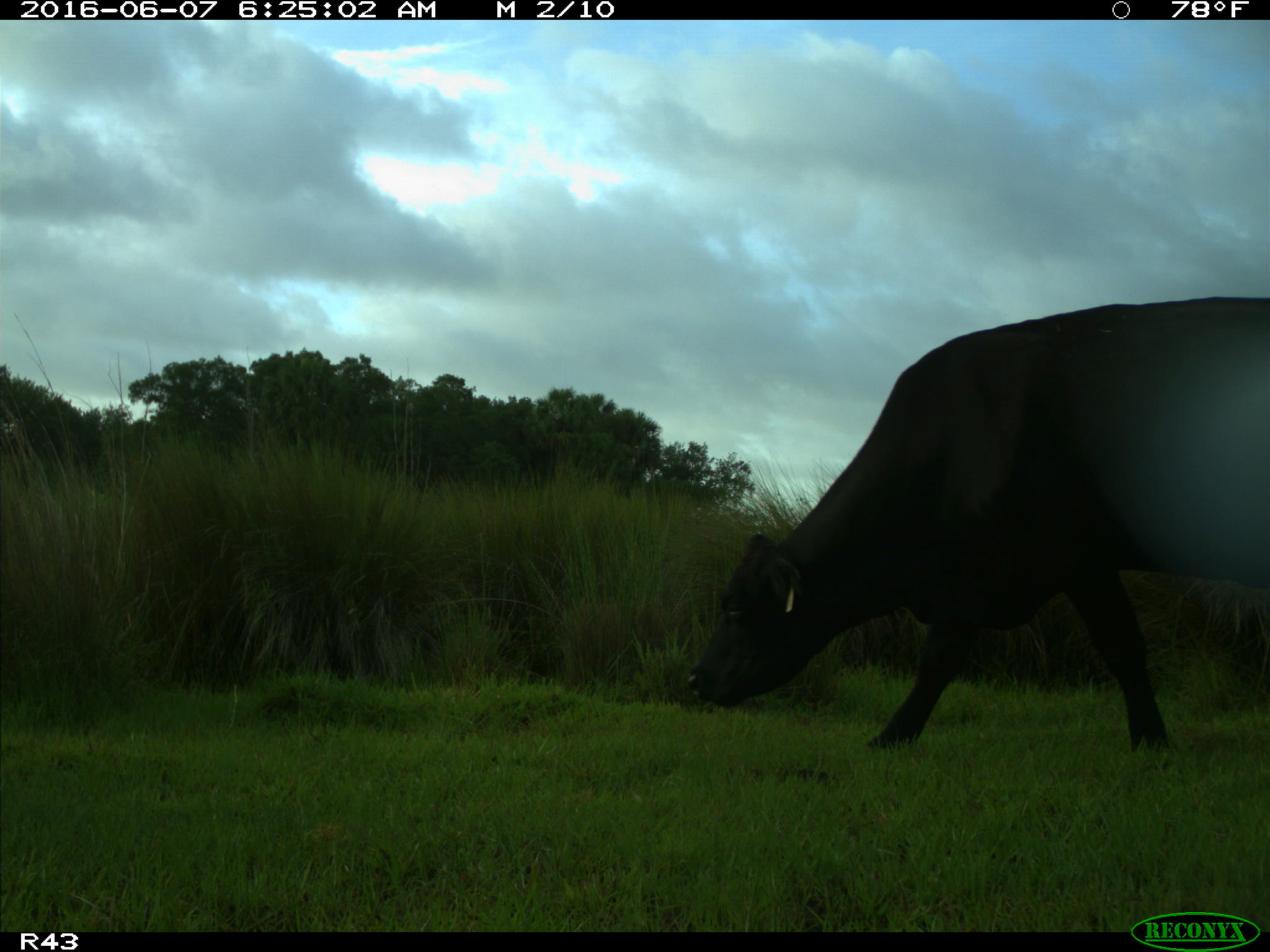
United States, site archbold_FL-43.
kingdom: Animalia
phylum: Chordata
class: Mammalia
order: Artiodactyla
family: Bovidae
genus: Bos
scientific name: Bos taurus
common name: domestic cow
Bos taurus (domestic cow).